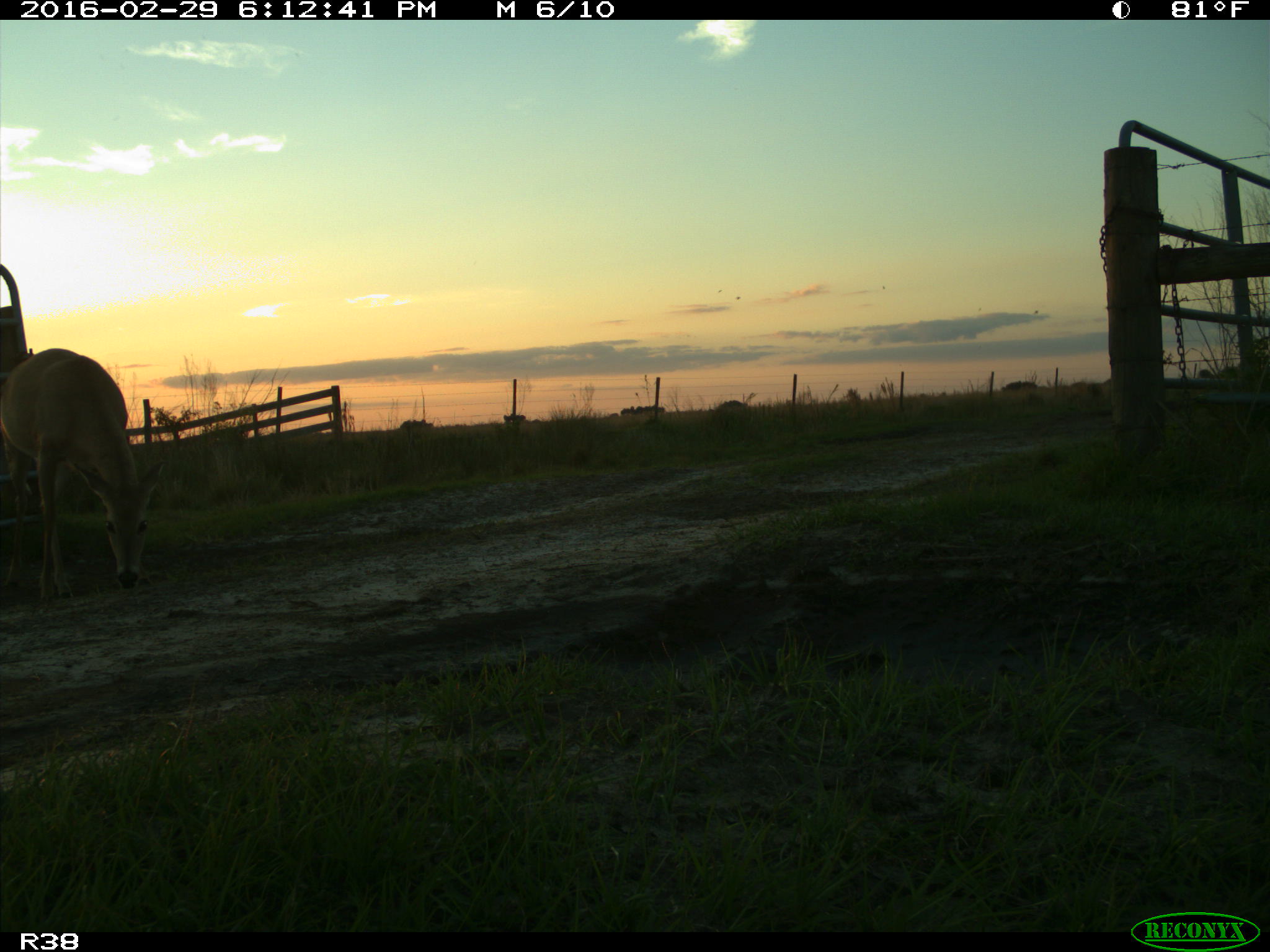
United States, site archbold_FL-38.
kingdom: Animalia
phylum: Chordata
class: Mammalia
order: Artiodactyla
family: Cervidae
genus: Odocoileus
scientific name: Odocoileus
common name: deer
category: unidentified deer